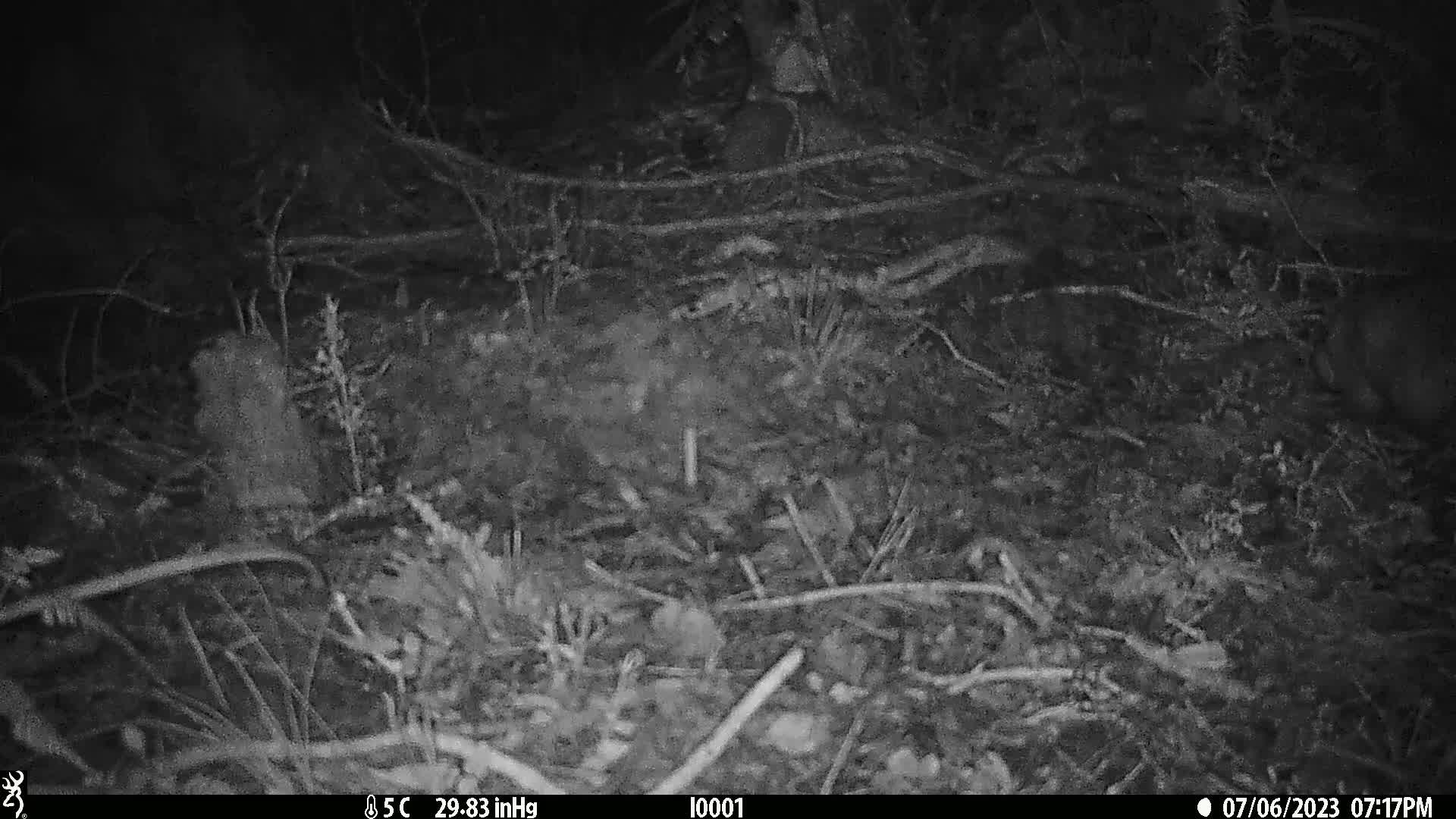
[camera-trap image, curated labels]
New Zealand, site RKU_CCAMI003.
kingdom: Animalia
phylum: Chordata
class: Mammalia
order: Diprotodontia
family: Phalangeridae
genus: Trichosurus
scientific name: Trichosurus vulpecula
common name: common brushtail possum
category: possum